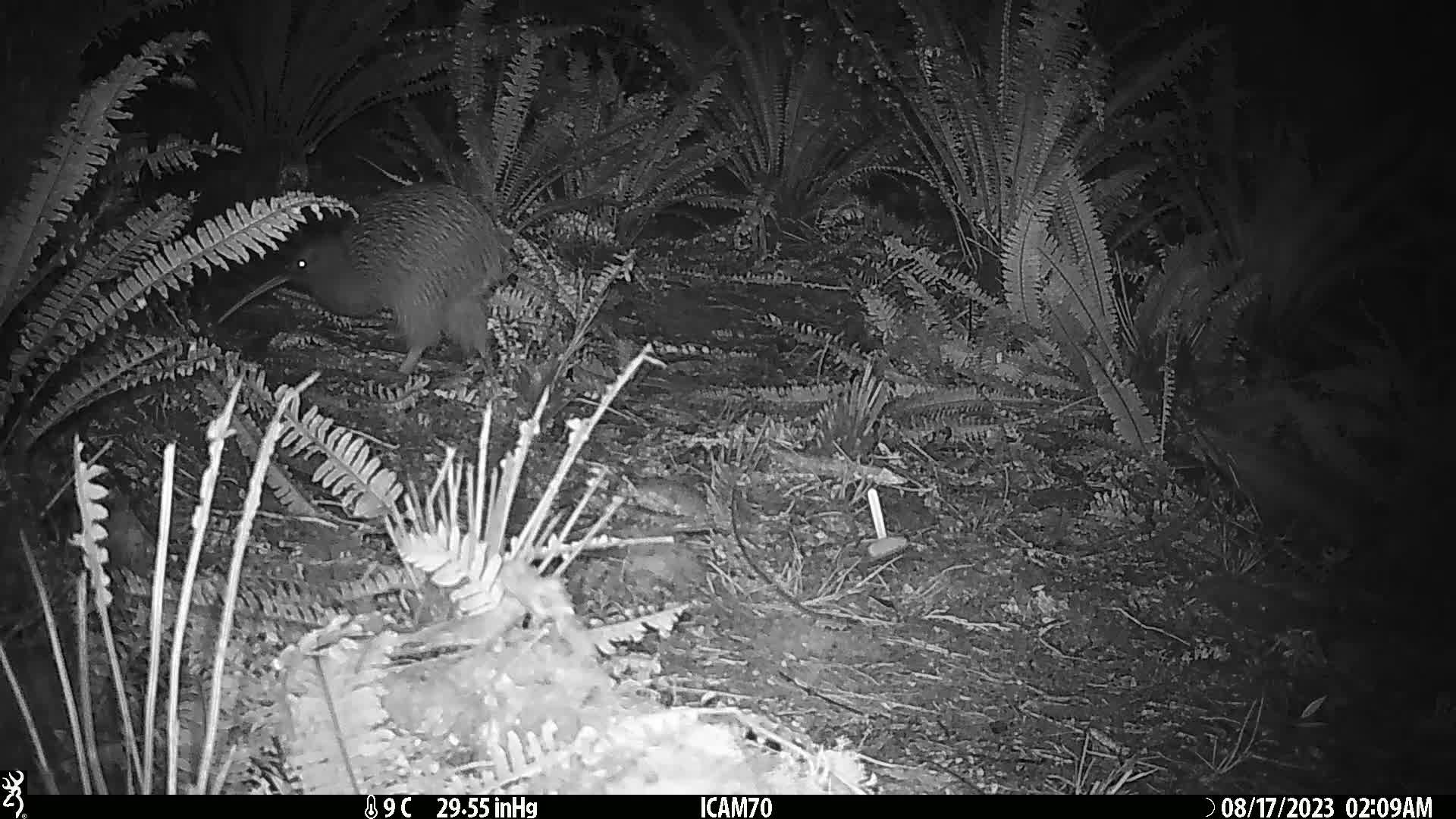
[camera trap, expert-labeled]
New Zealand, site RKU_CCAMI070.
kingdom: Animalia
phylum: Chordata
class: Aves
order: Apterygiformes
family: Apterygidae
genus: Apteryx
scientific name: Apteryx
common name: kiwi